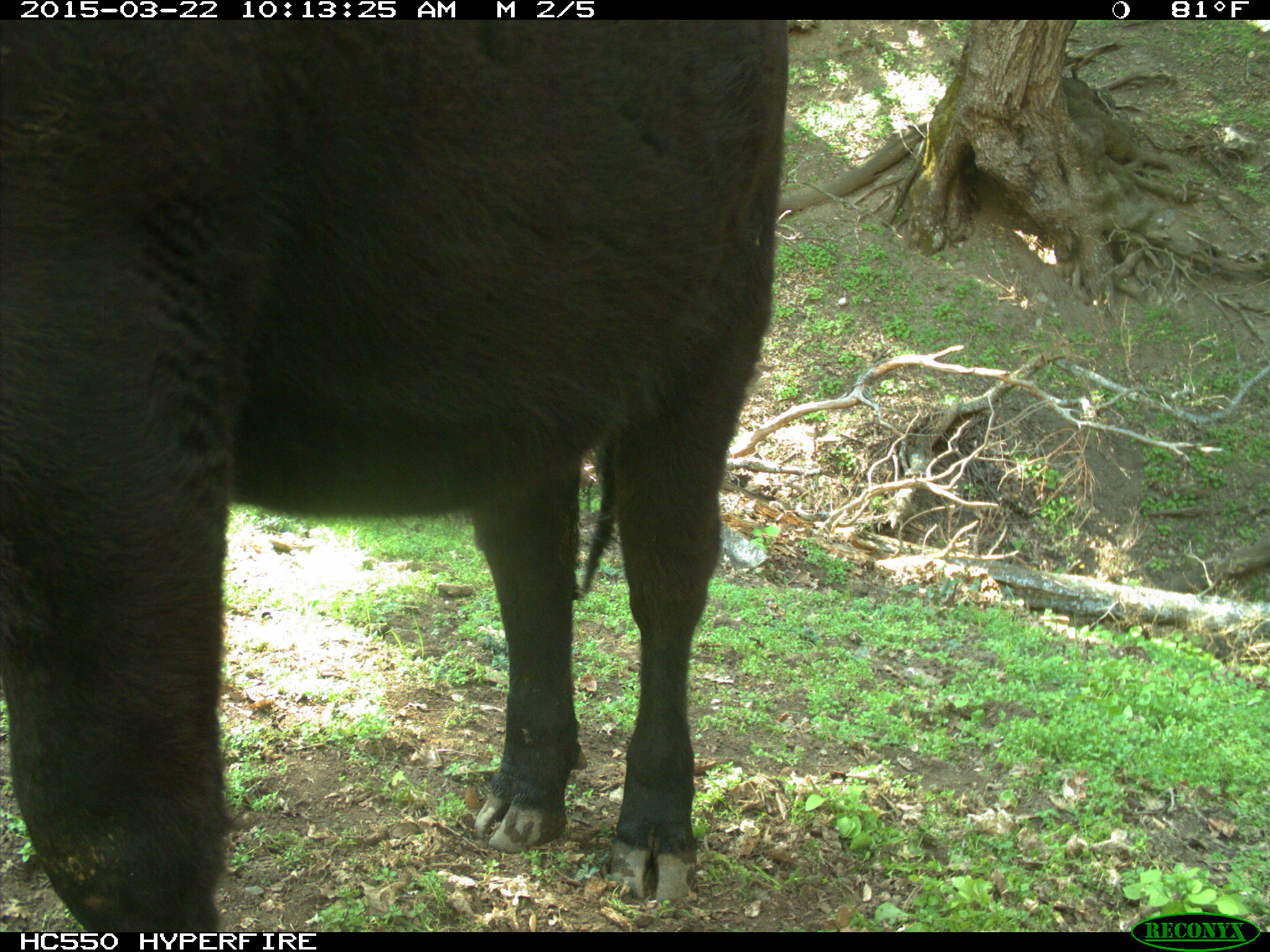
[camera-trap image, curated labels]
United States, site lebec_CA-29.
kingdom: Animalia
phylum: Chordata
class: Mammalia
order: Artiodactyla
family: Bovidae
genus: Bos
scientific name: Bos taurus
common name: domestic cow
Bos taurus (domestic cow).